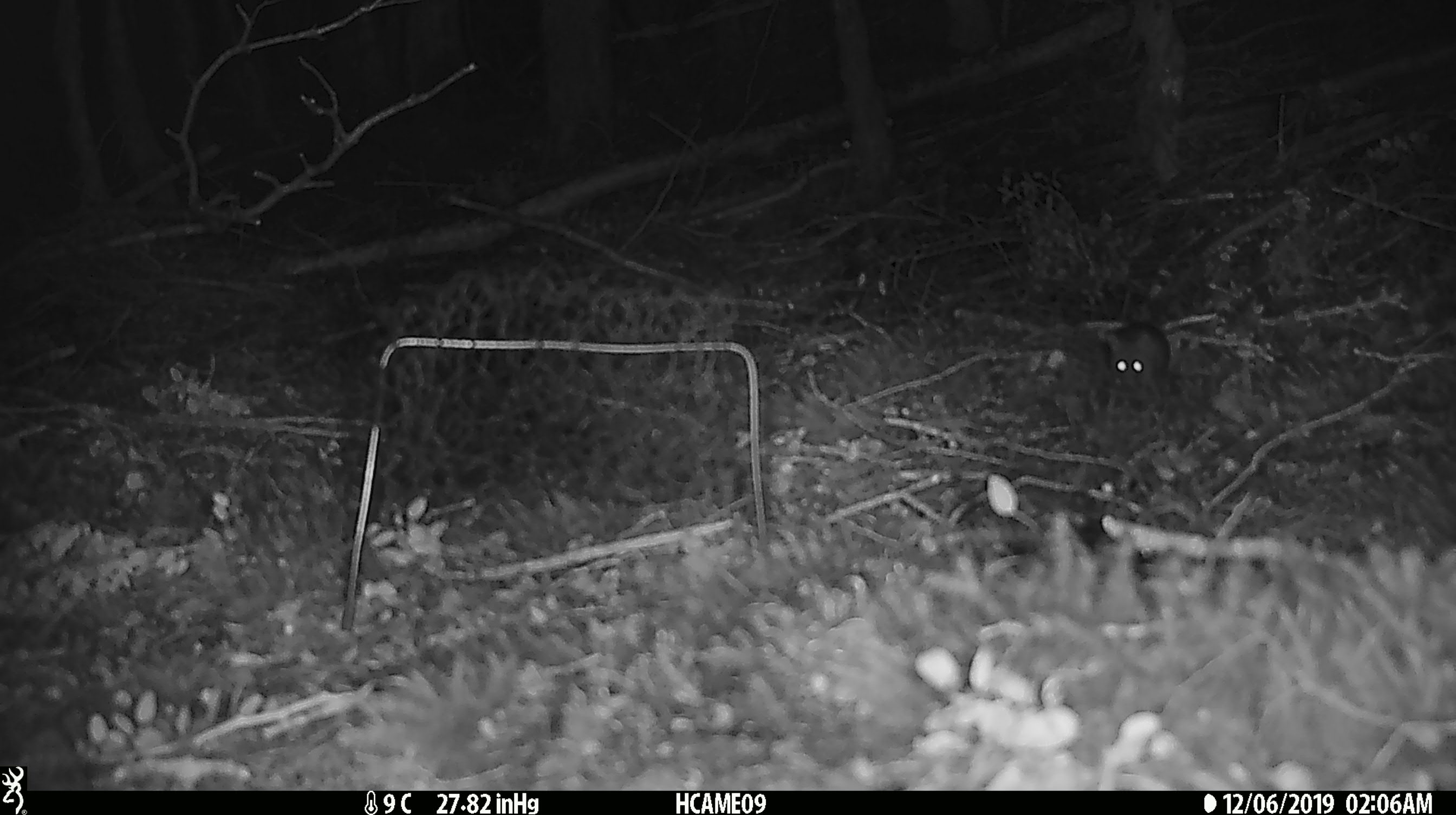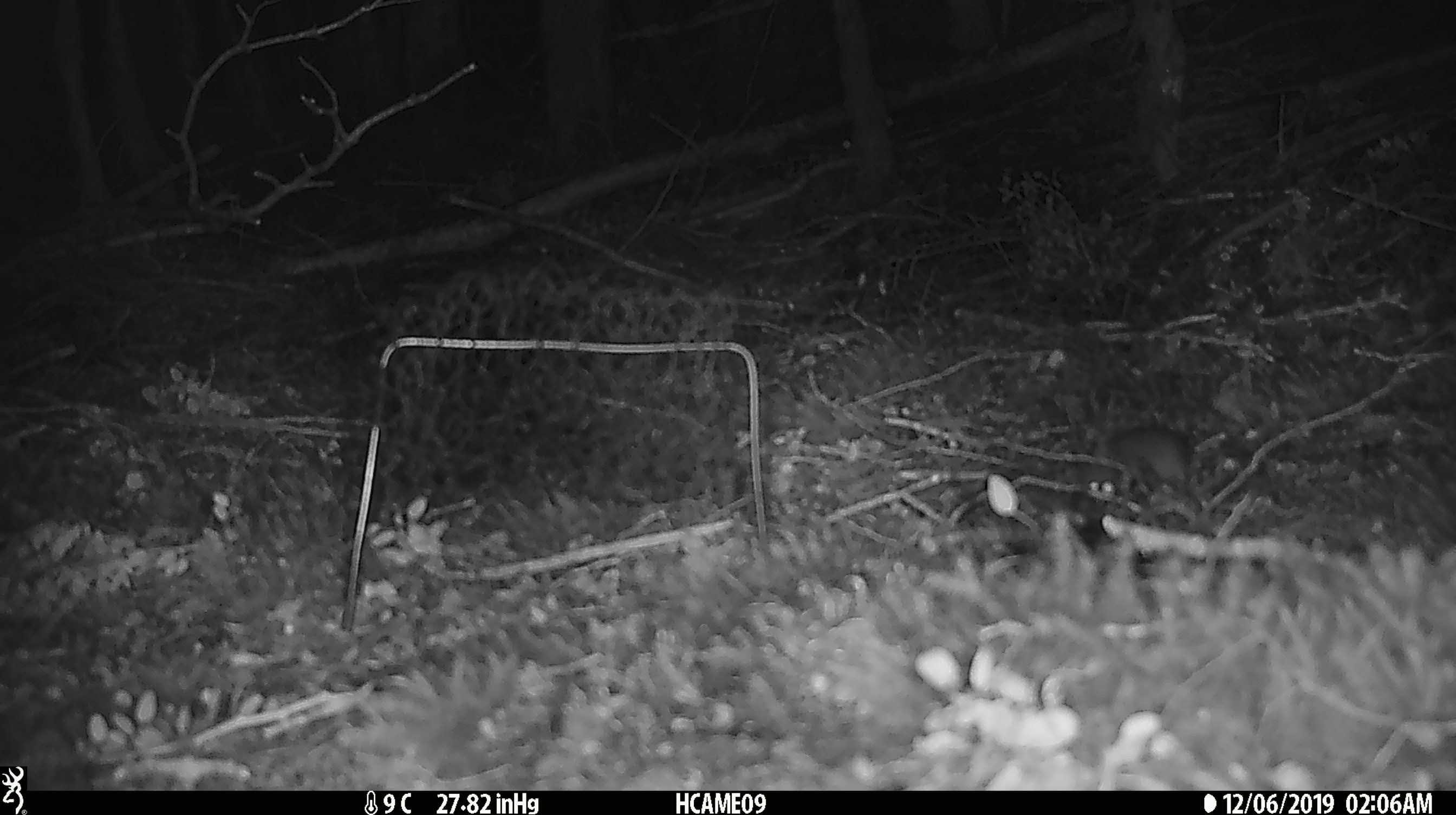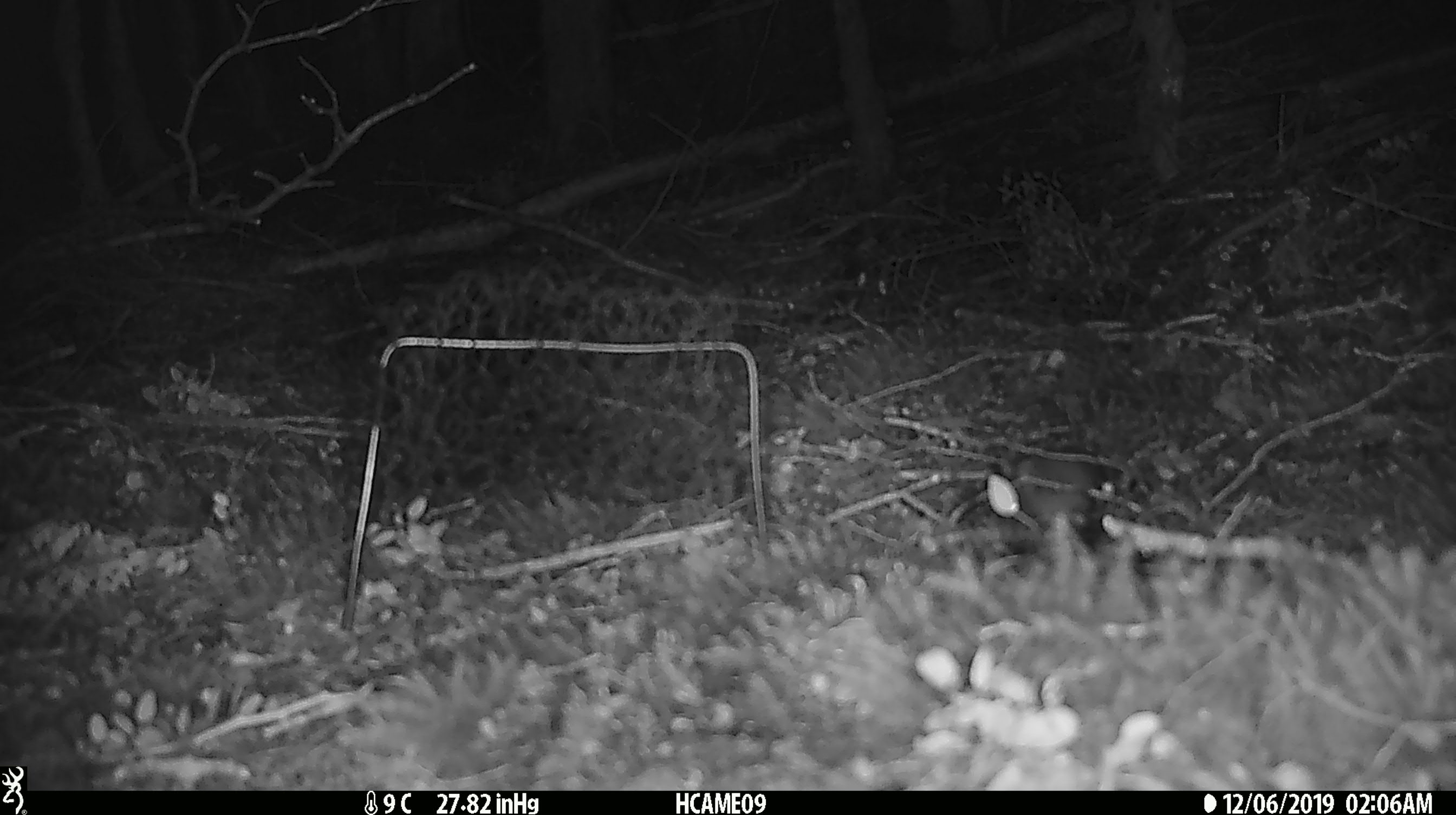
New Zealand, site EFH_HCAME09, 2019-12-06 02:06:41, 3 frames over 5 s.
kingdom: Animalia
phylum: Chordata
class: Mammalia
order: Rodentia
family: Muridae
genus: Mus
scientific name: Mus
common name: mouse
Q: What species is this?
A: Mouse (Mus).